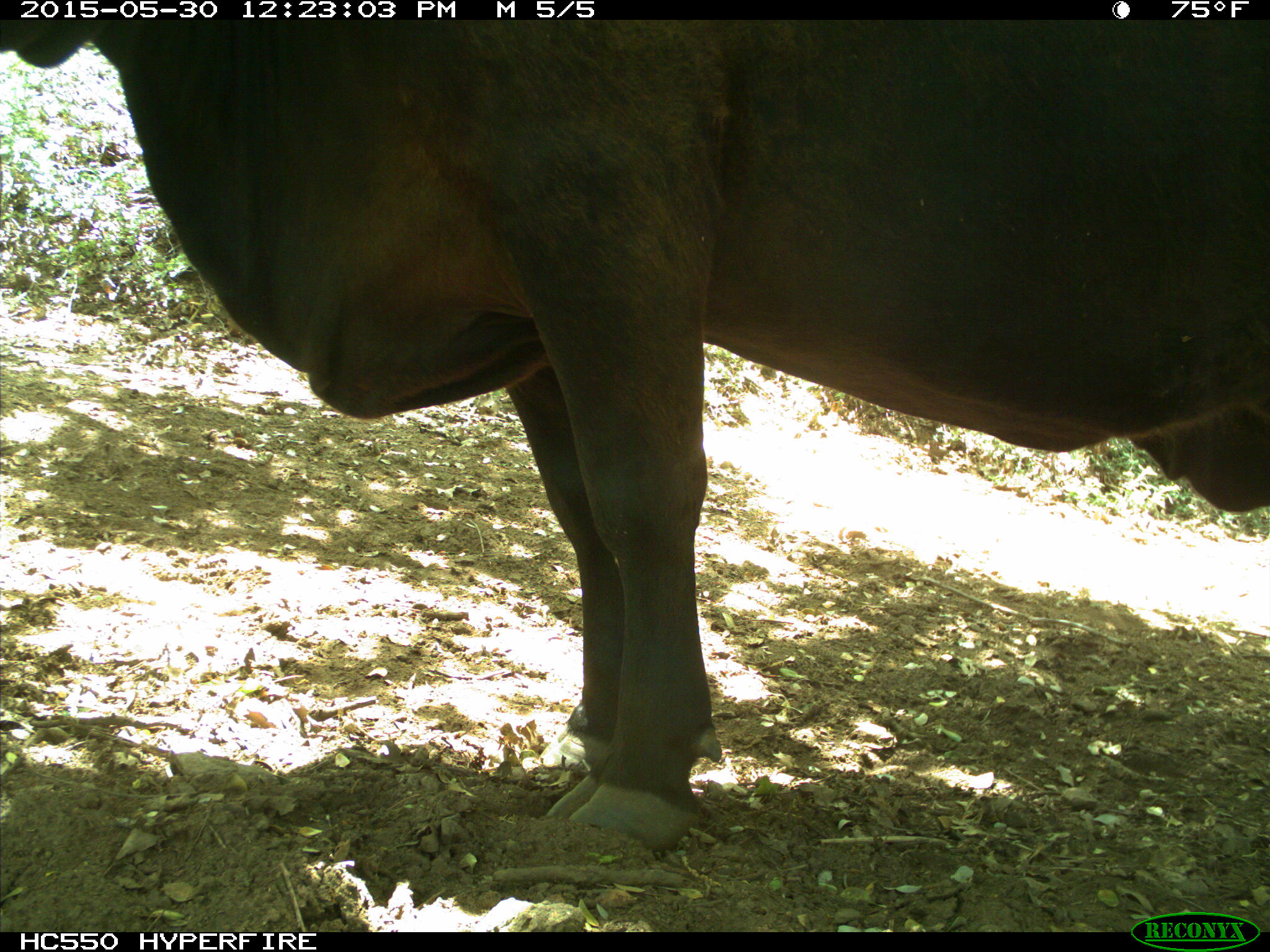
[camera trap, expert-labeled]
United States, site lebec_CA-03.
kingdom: Animalia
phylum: Chordata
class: Mammalia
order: Artiodactyla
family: Bovidae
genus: Bos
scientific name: Bos taurus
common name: domestic cow